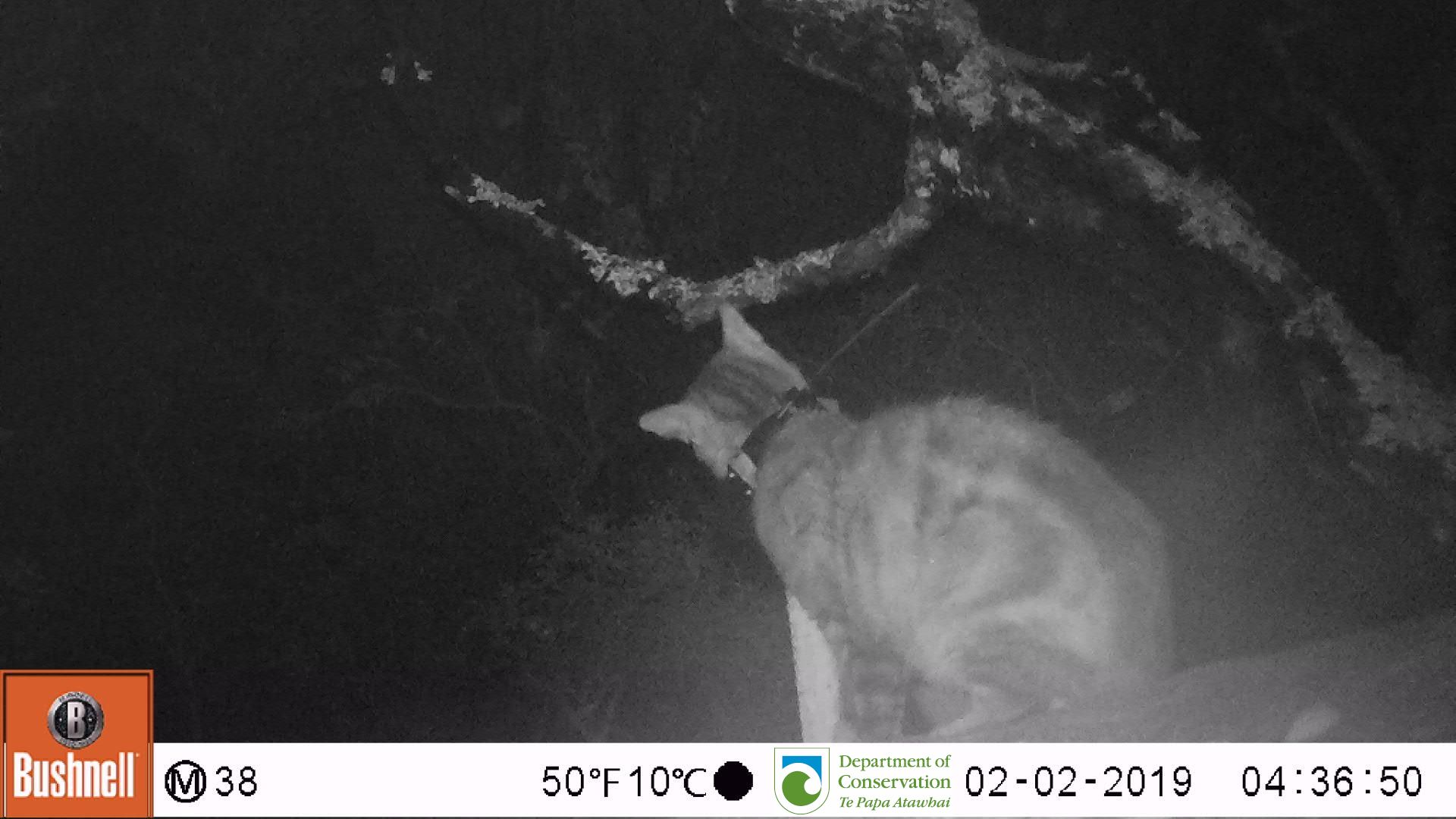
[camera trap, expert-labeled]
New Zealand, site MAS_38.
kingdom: Animalia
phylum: Chordata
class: Mammalia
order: Carnivora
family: Felidae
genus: Felis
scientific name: Felis catus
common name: domestic cat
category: cat